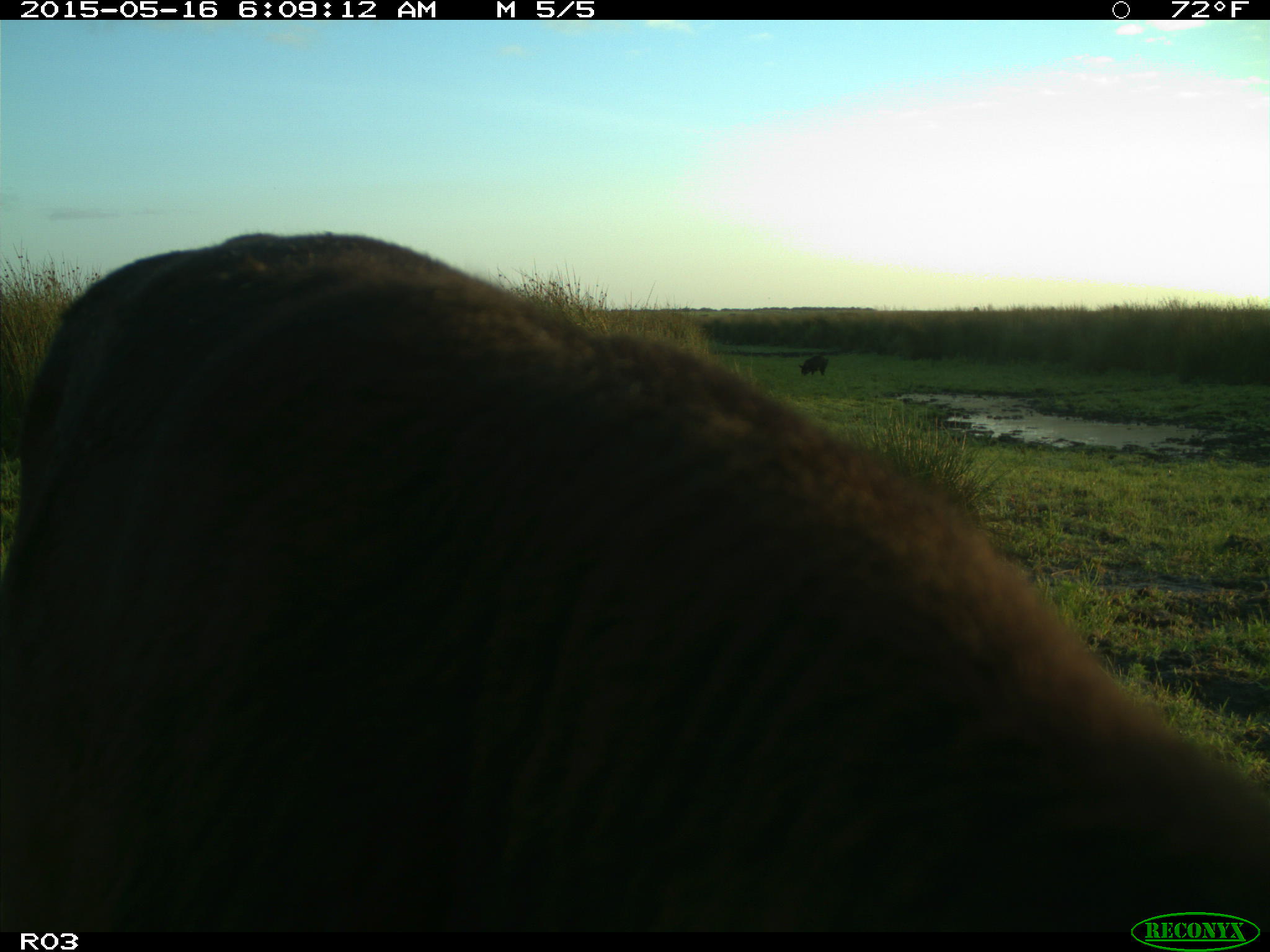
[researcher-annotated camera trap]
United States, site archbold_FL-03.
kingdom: Animalia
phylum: Chordata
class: Mammalia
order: Artiodactyla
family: Suidae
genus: Sus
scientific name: Sus scrofa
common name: wild boar